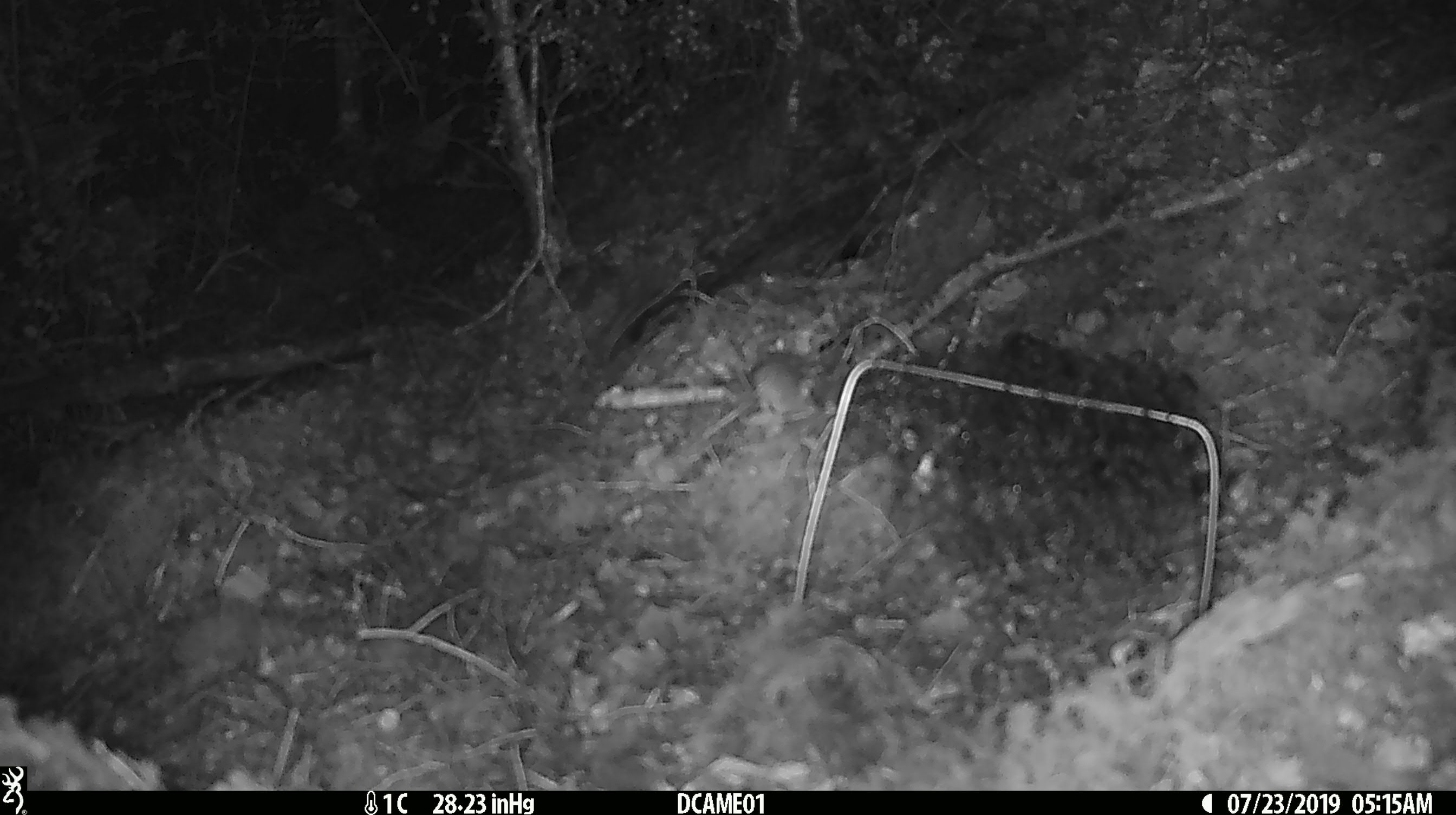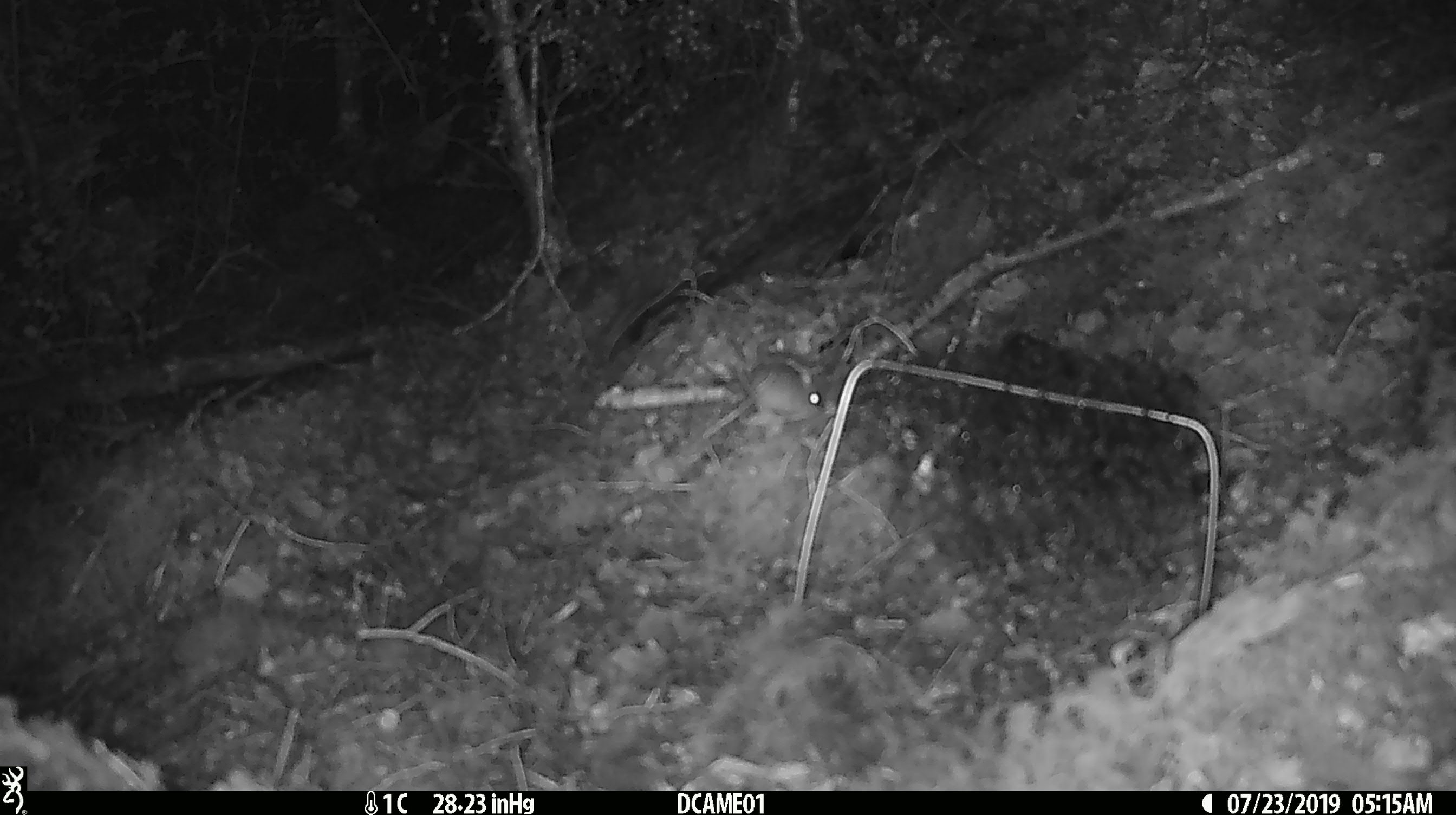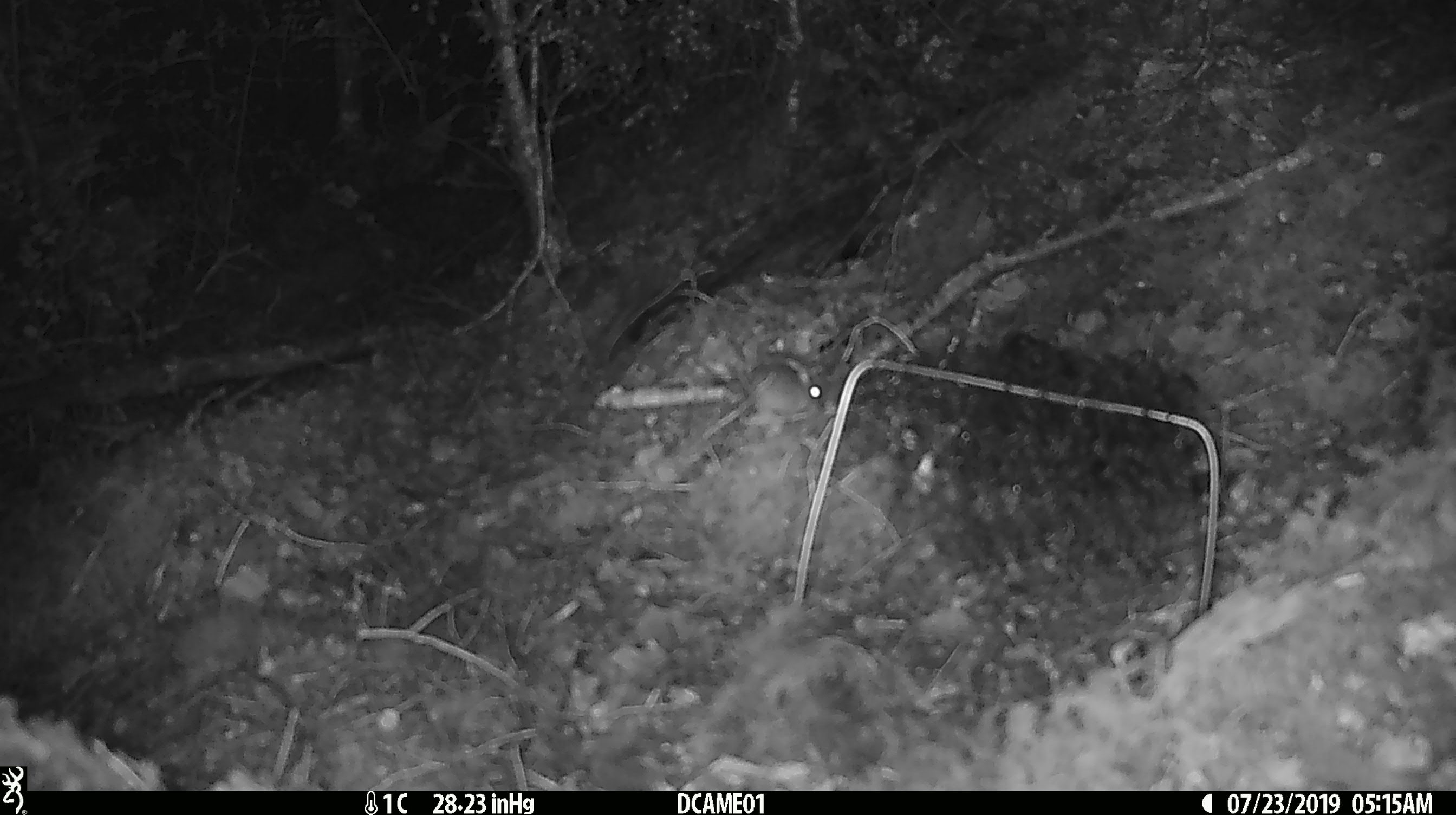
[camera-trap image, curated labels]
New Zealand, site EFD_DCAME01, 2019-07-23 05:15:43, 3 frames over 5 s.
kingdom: Animalia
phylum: Chordata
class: Mammalia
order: Rodentia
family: Muridae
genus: Mus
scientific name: Mus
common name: mouse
Mouse (Mus).